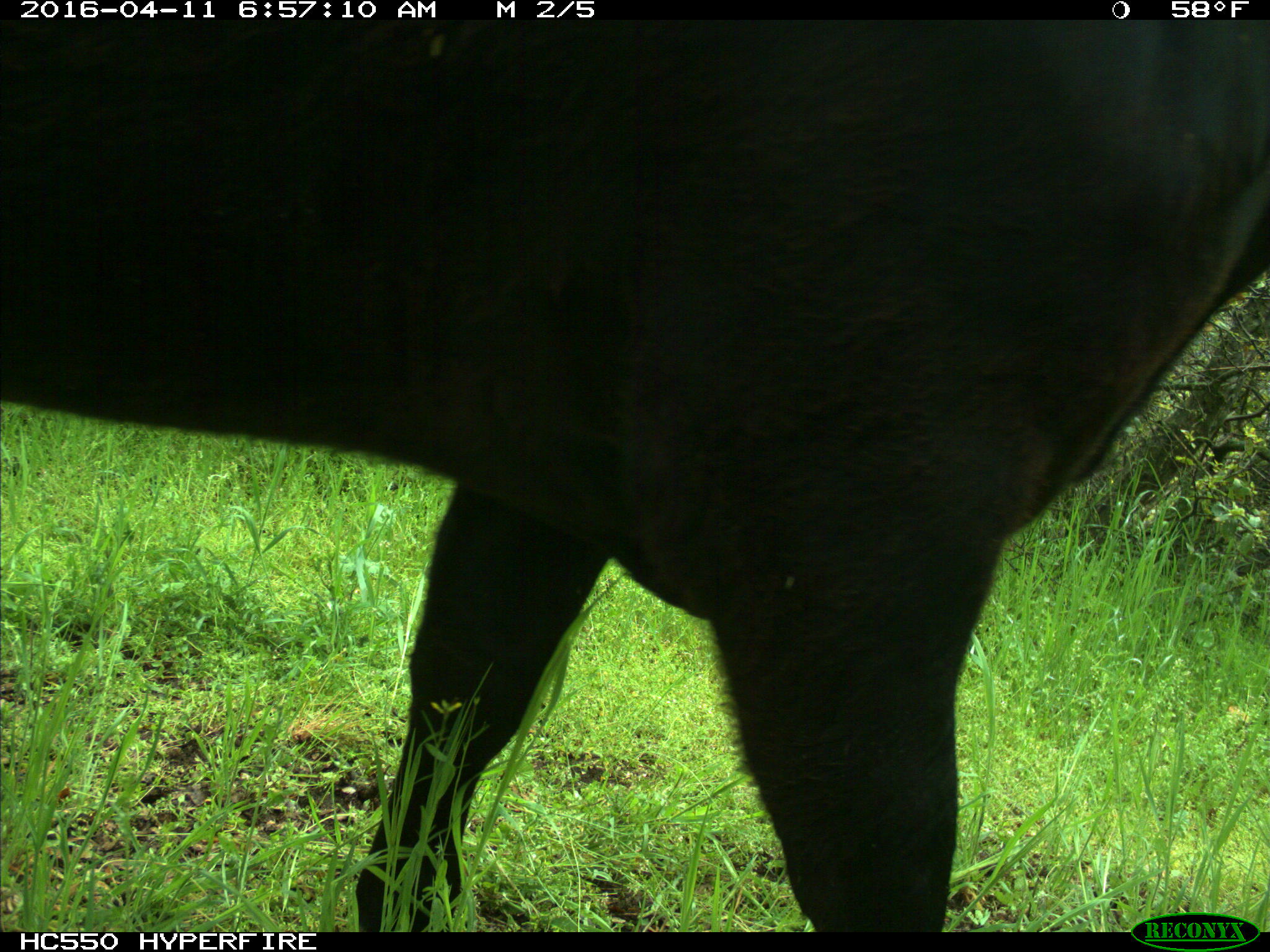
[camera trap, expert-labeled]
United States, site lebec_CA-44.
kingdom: Animalia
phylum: Chordata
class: Mammalia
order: Artiodactyla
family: Bovidae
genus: Bos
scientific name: Bos taurus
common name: domestic cow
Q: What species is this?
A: Bos taurus (domestic cow).